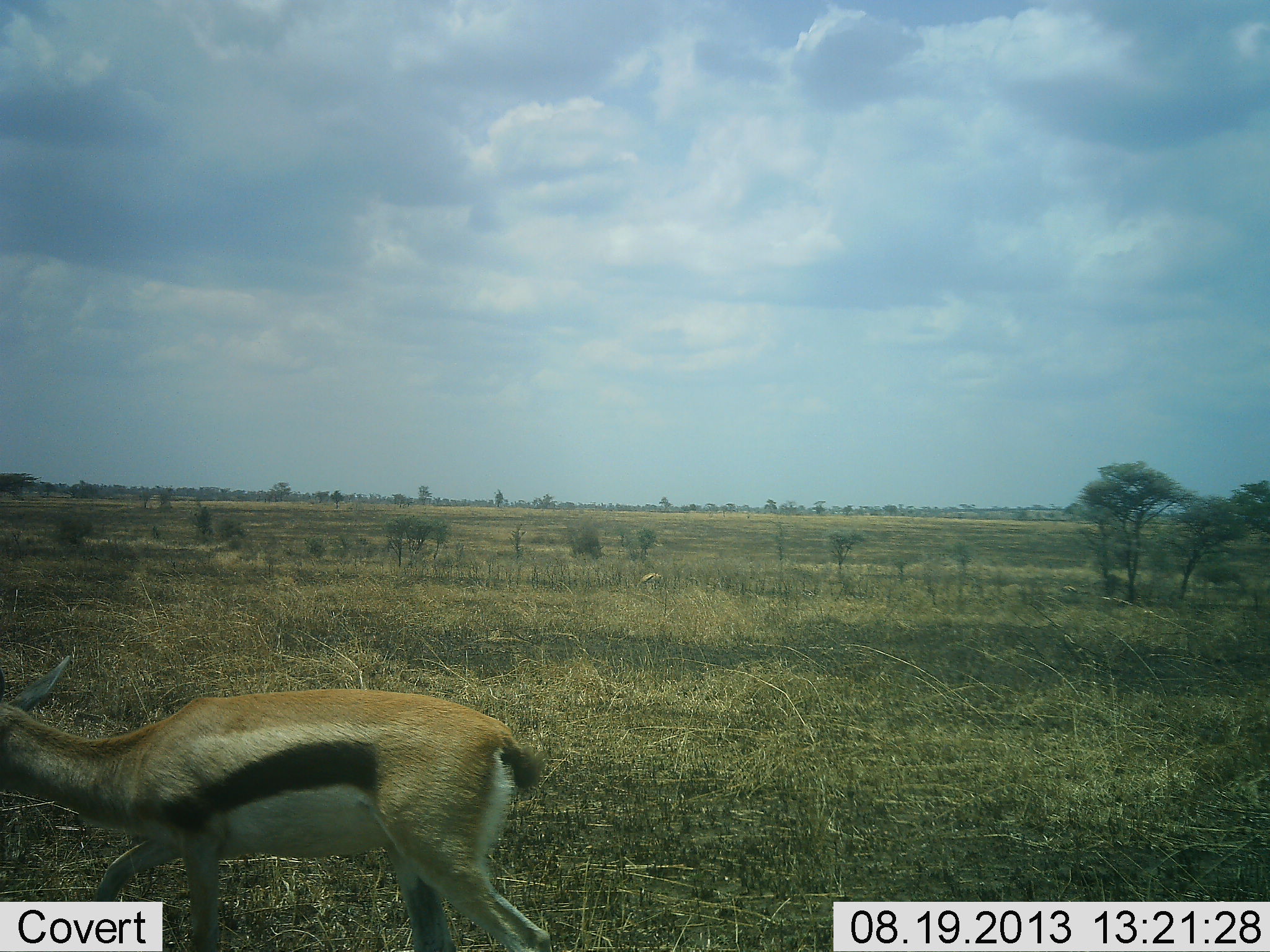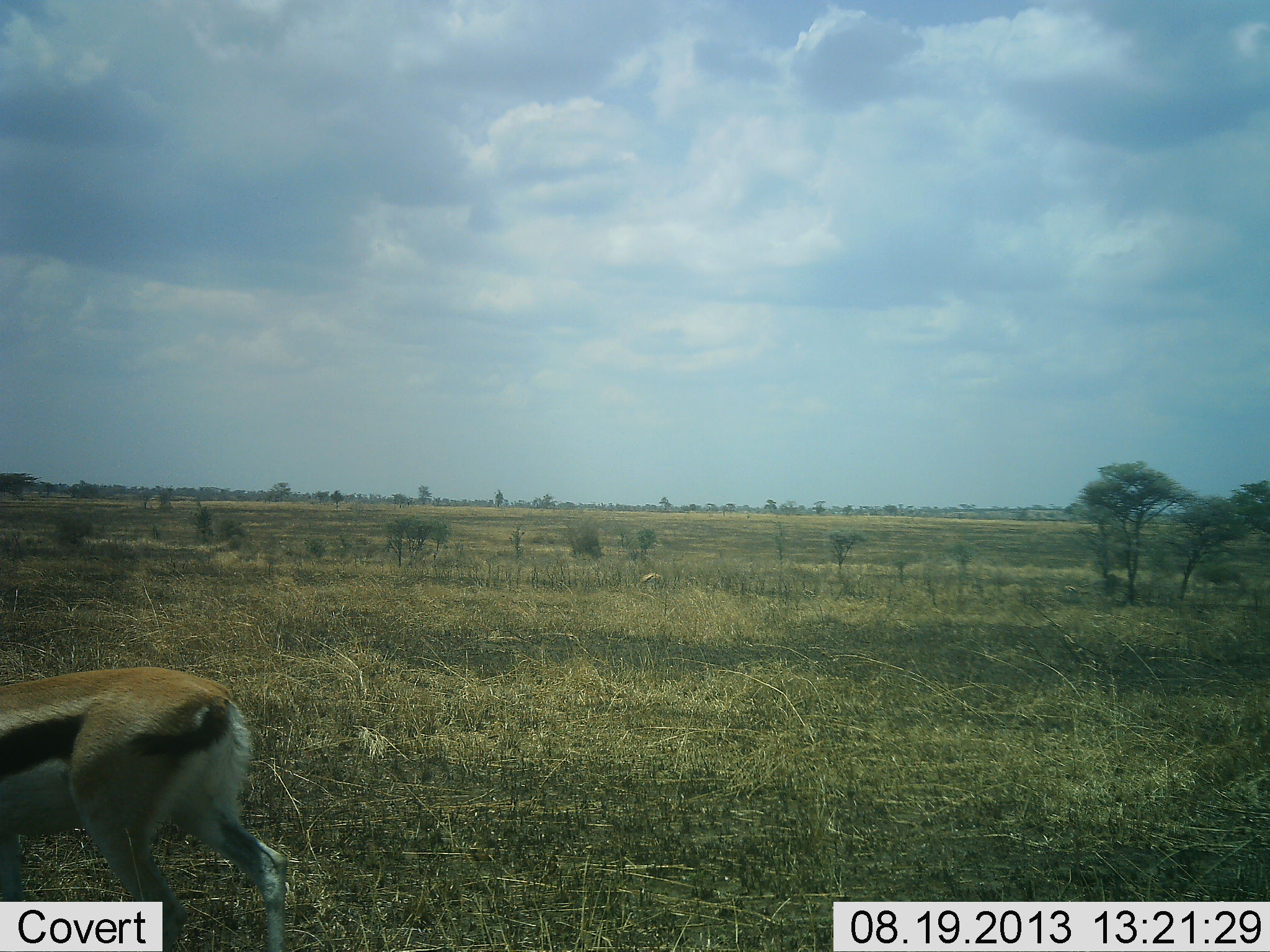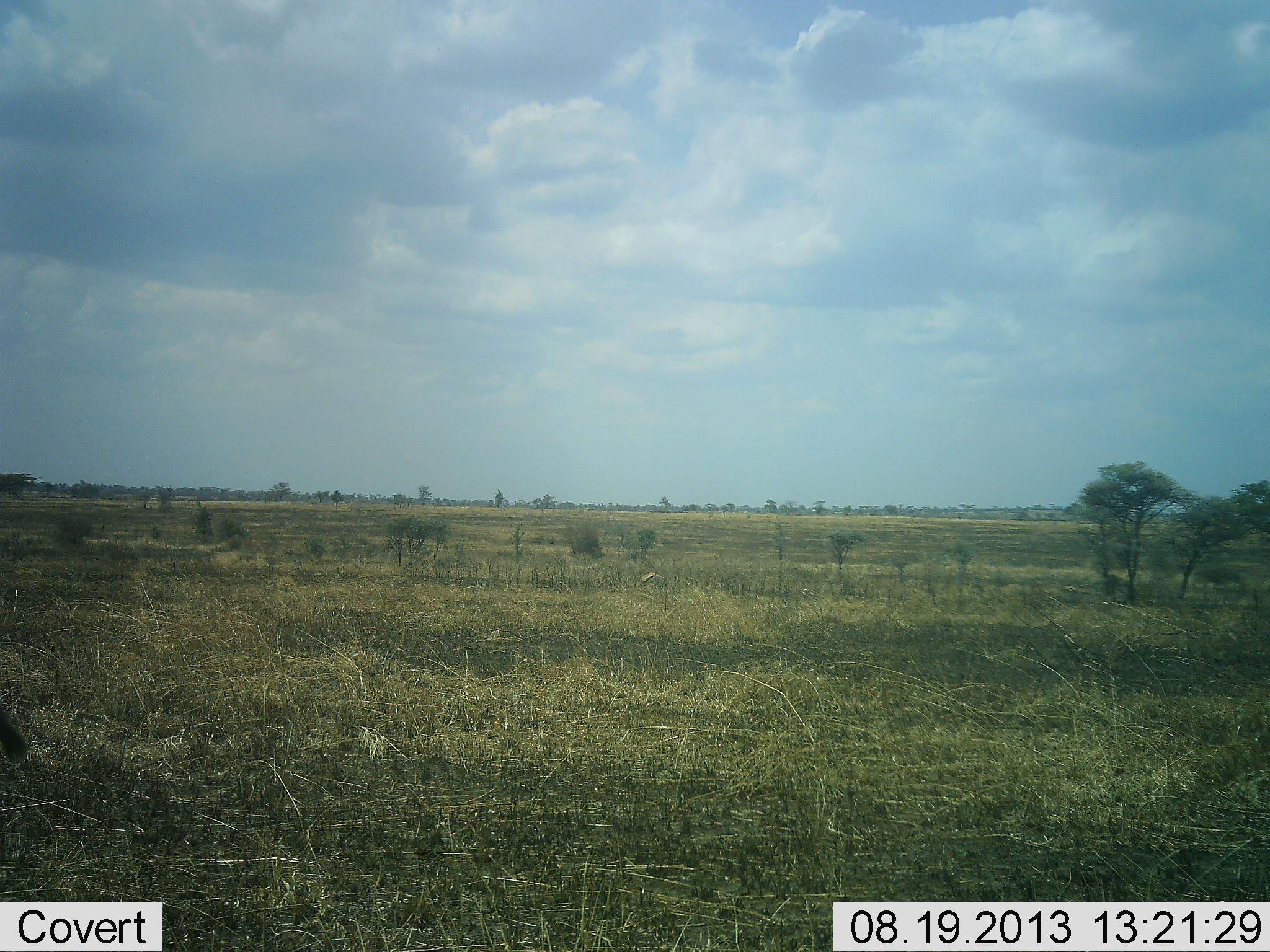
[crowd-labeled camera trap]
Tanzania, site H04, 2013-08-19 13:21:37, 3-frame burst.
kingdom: Animalia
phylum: Chordata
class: Mammalia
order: Artiodactyla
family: Bovidae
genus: Eudorcas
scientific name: Eudorcas thomsonii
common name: thomson's gazelle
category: gazellethomsons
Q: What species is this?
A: Gazellethomsons (thomson's gazelle) (Eudorcas thomsonii).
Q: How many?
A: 1.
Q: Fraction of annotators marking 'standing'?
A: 20%.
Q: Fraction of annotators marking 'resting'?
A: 0%.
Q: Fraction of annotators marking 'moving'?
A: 90%.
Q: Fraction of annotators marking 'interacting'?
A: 0%.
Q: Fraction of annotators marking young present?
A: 0%.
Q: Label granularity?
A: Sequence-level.